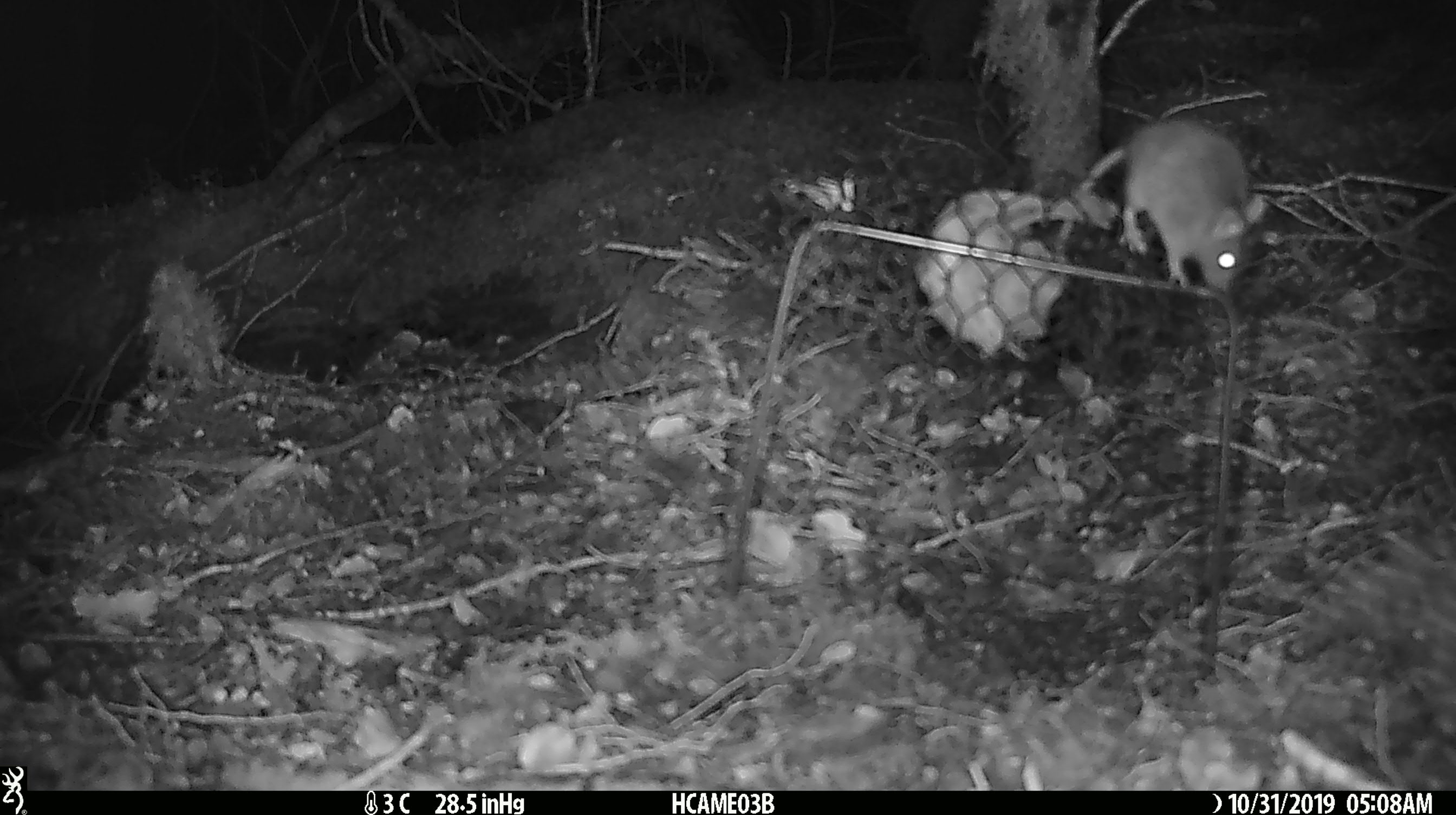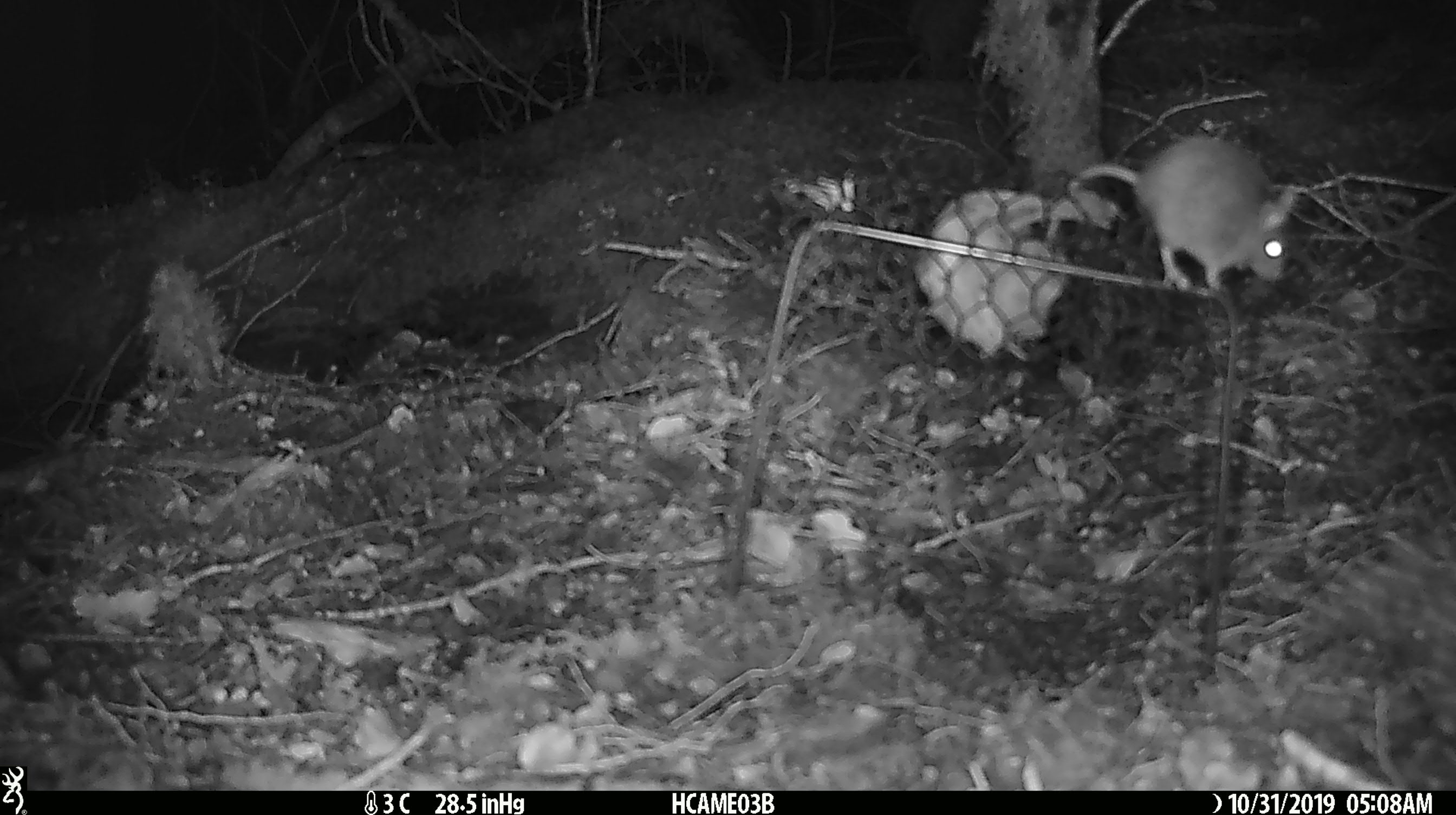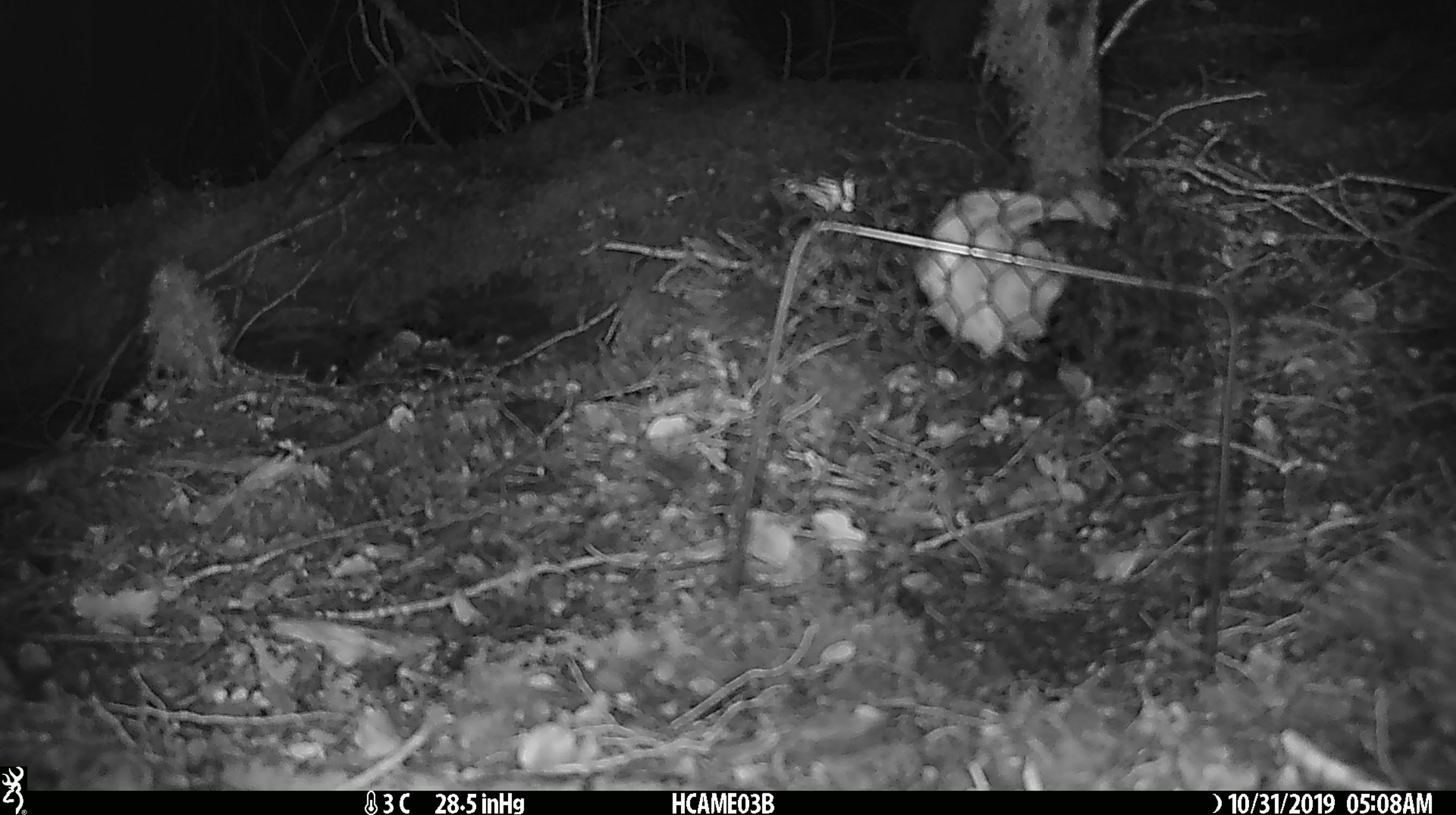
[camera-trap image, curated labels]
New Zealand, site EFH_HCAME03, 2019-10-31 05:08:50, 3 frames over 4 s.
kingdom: Animalia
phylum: Chordata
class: Mammalia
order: Rodentia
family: Muridae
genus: Mus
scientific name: Mus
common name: mouse